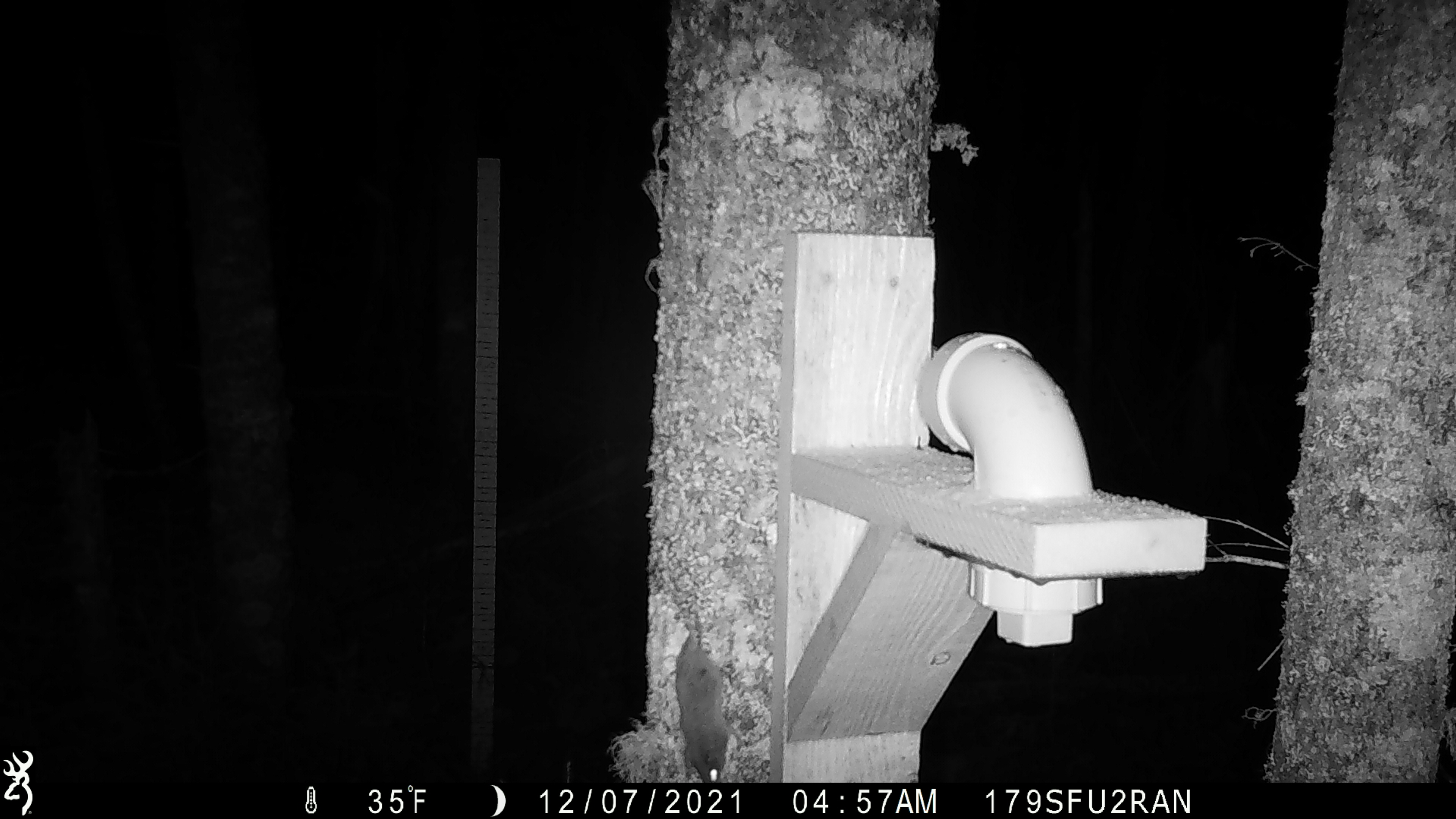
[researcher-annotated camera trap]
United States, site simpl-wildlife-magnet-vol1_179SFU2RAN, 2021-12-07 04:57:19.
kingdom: Animalia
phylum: Chordata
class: Mammalia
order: Rodentia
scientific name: Rodentia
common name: mouse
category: mouse sp.